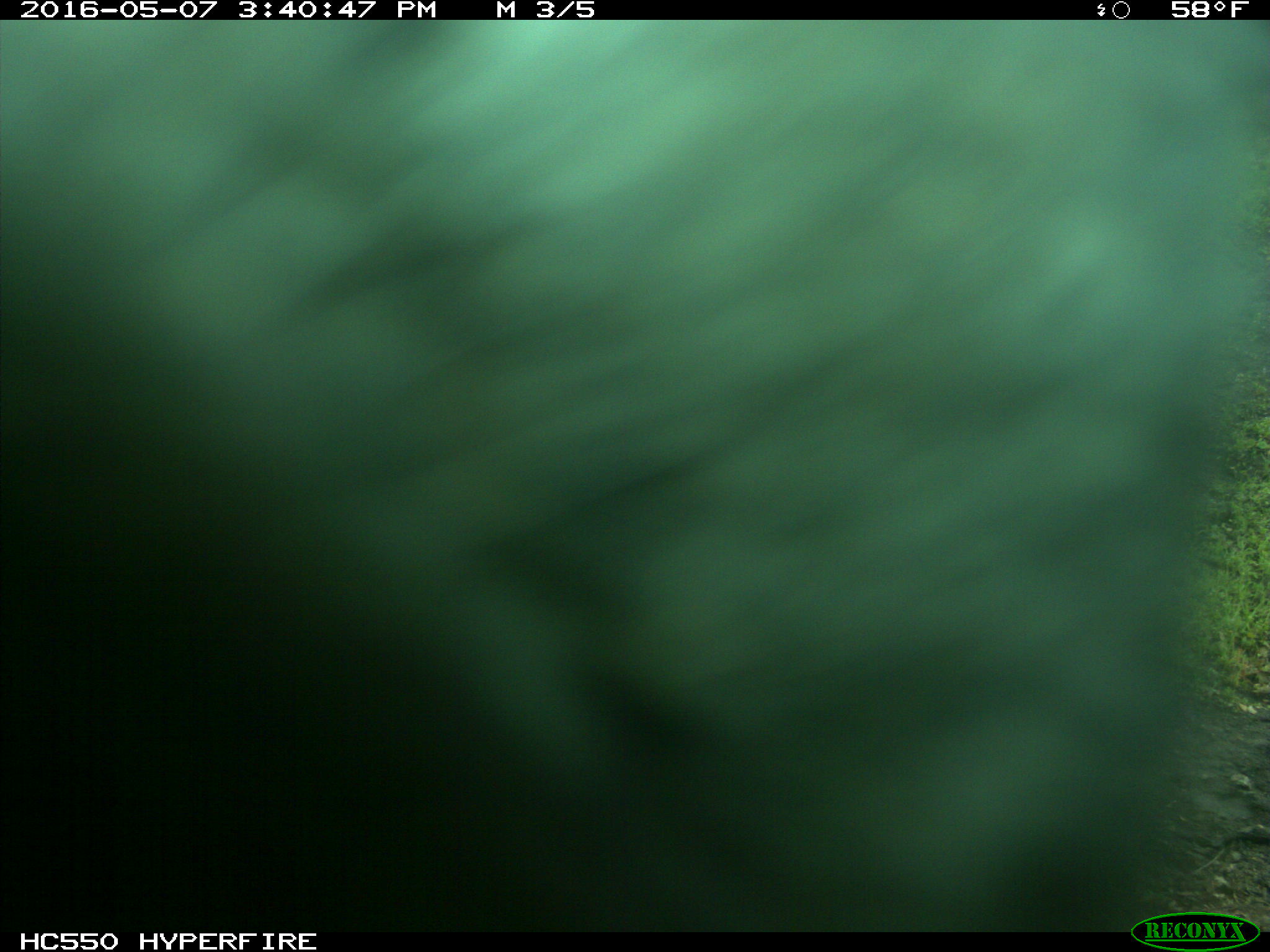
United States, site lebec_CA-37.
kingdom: Animalia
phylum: Chordata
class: Mammalia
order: Artiodactyla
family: Bovidae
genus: Bos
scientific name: Bos taurus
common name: domestic cow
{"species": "Bos taurus (domestic cow)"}